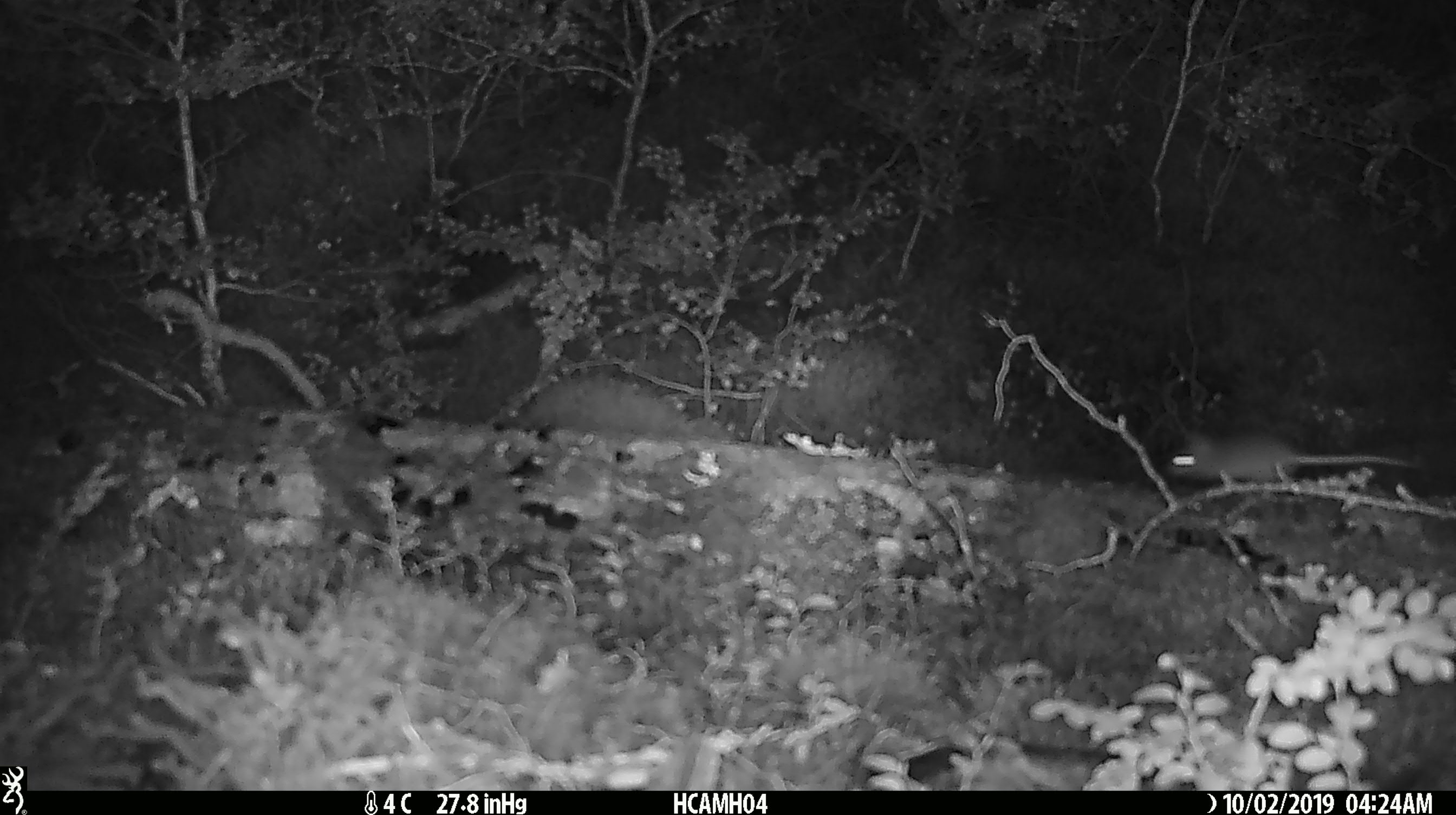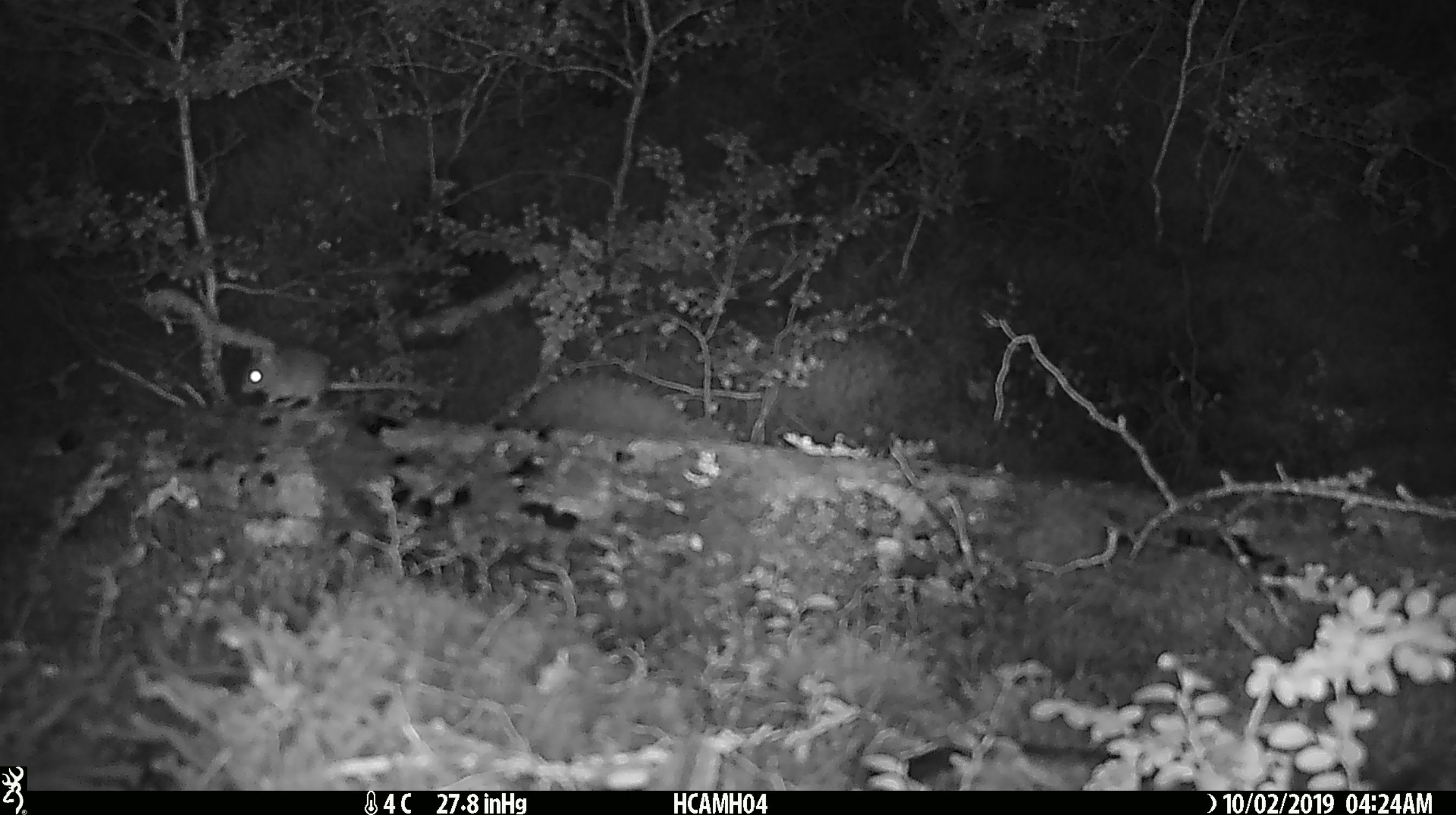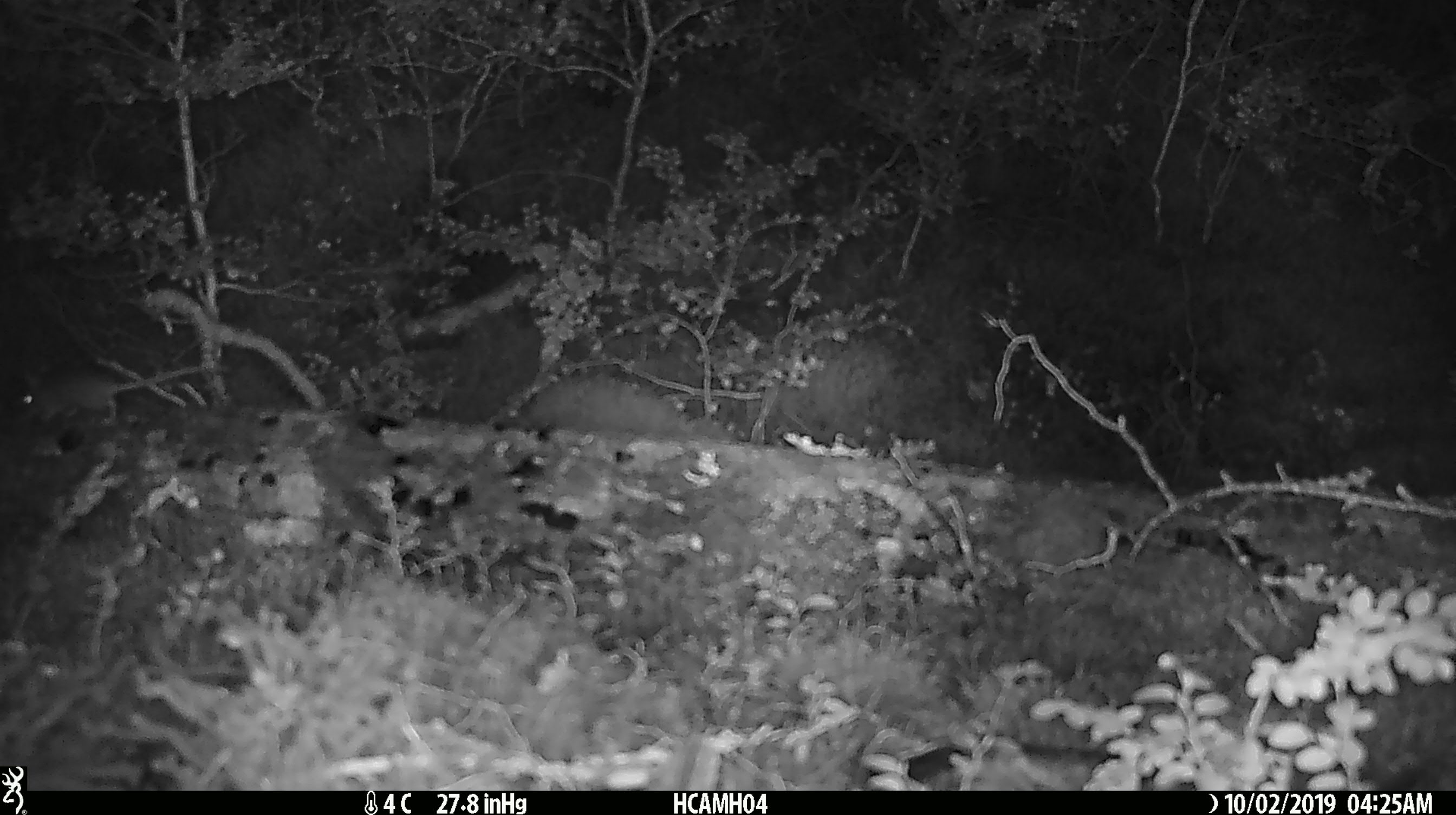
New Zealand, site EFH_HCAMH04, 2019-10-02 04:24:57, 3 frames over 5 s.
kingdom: Animalia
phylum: Chordata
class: Mammalia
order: Rodentia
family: Muridae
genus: Mus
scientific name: Mus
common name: mouse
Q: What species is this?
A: Mouse (Mus).